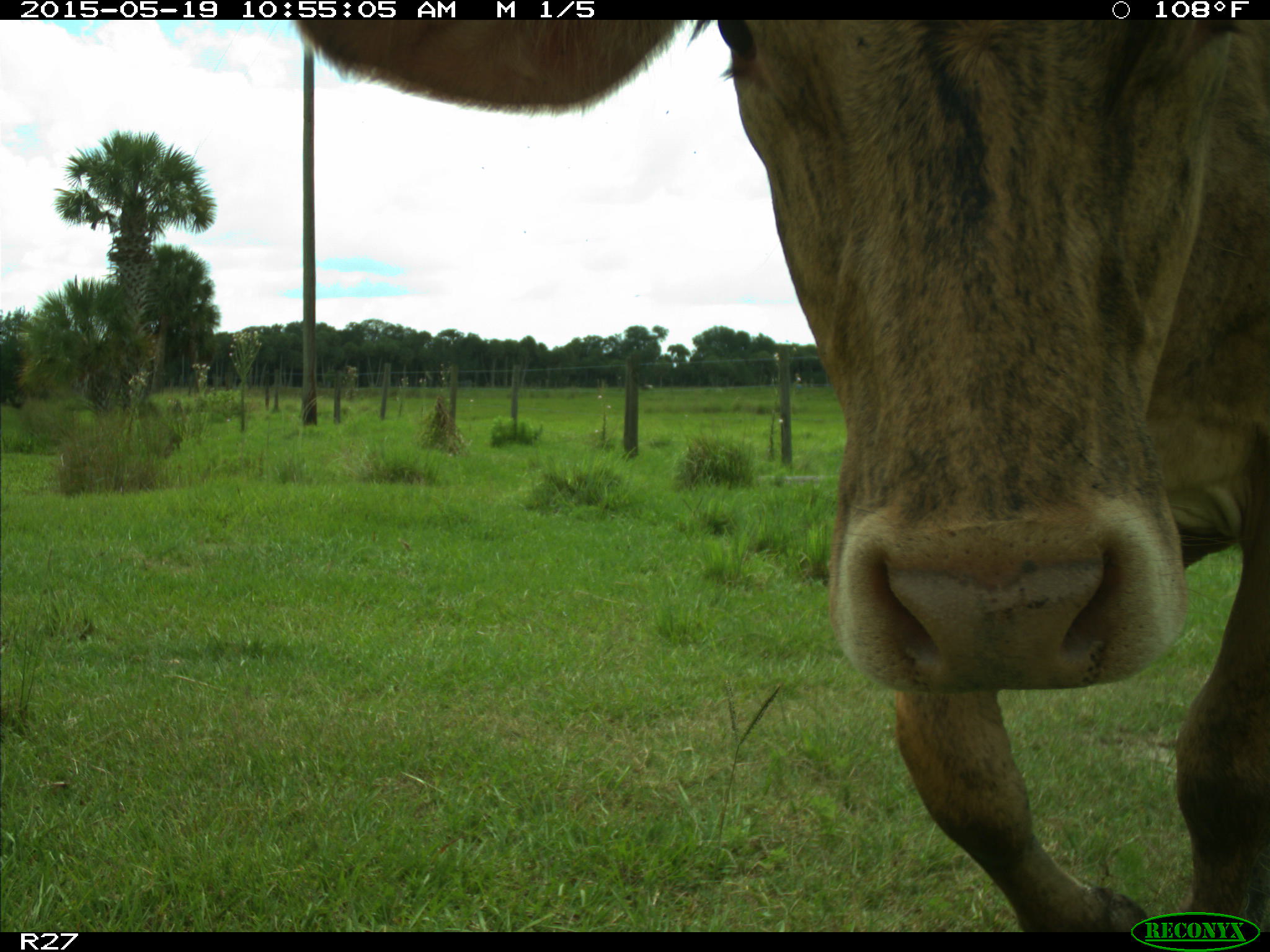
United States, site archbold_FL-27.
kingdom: Animalia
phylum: Chordata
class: Mammalia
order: Artiodactyla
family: Bovidae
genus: Bos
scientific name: Bos taurus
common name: domestic cow